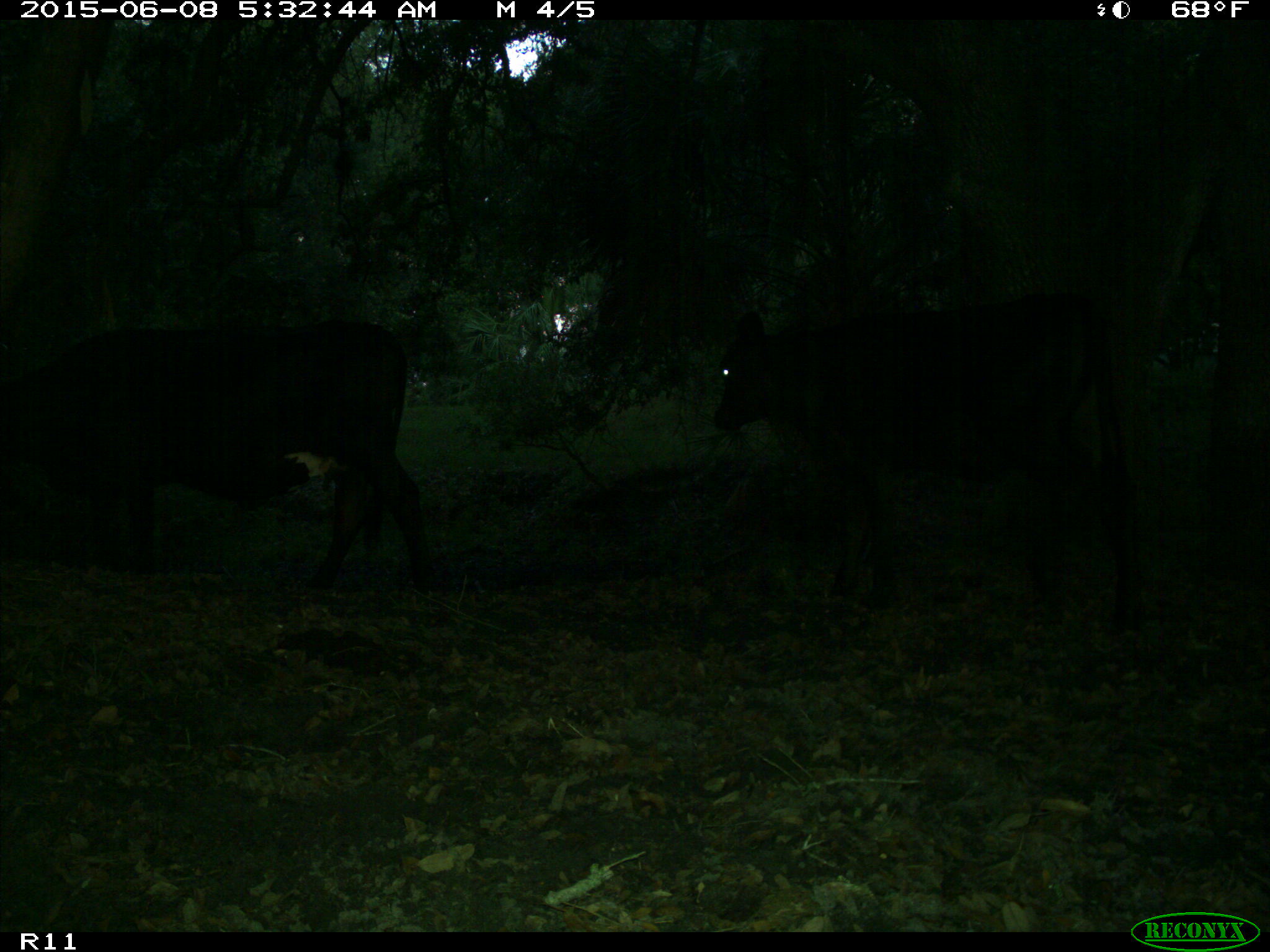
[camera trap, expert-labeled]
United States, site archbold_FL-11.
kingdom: Animalia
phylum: Chordata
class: Mammalia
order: Artiodactyla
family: Bovidae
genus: Bos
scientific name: Bos taurus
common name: domestic cow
Bos taurus (domestic cow).